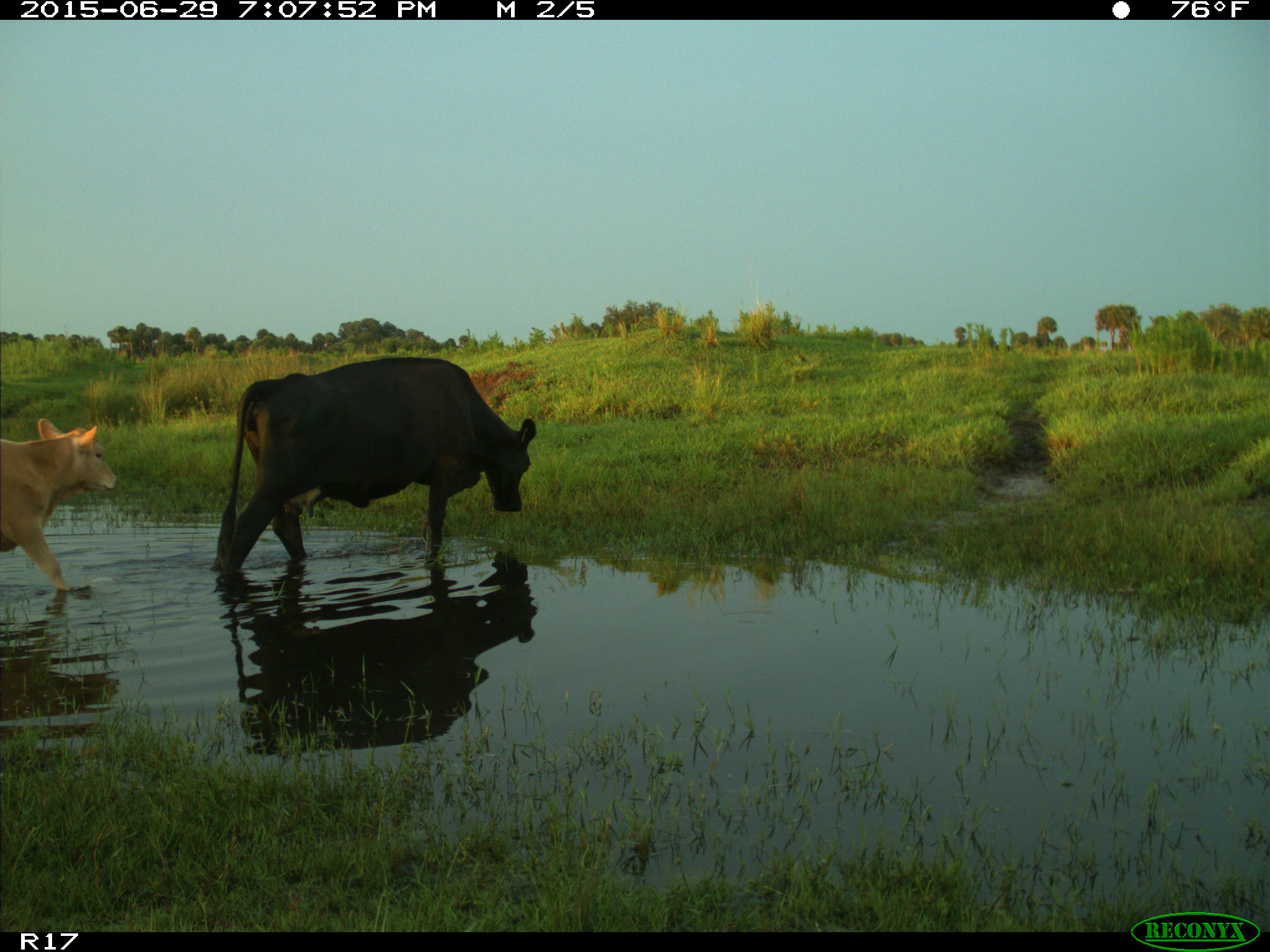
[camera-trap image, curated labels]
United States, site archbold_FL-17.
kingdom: Animalia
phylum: Chordata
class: Mammalia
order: Artiodactyla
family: Bovidae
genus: Bos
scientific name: Bos taurus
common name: domestic cow